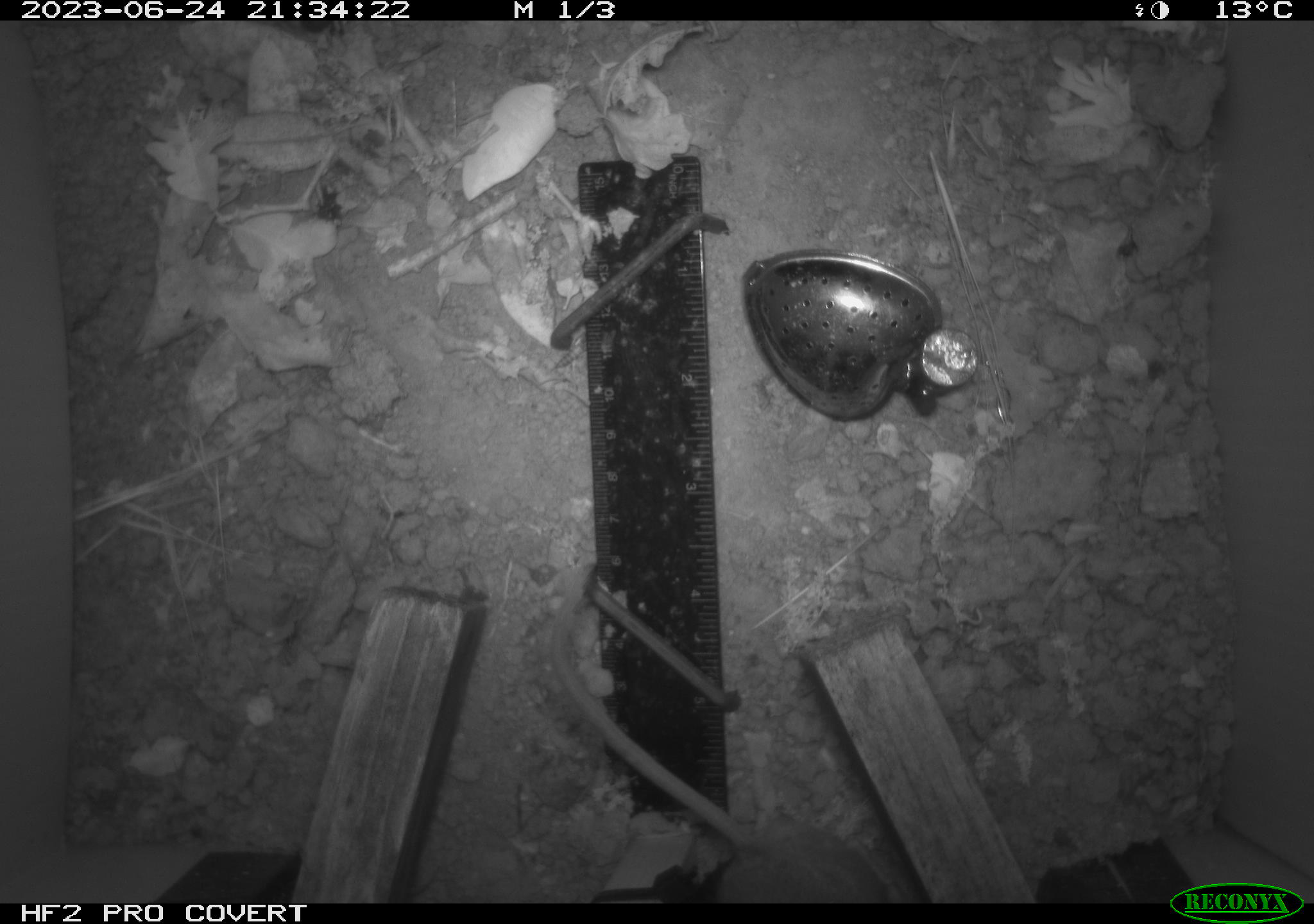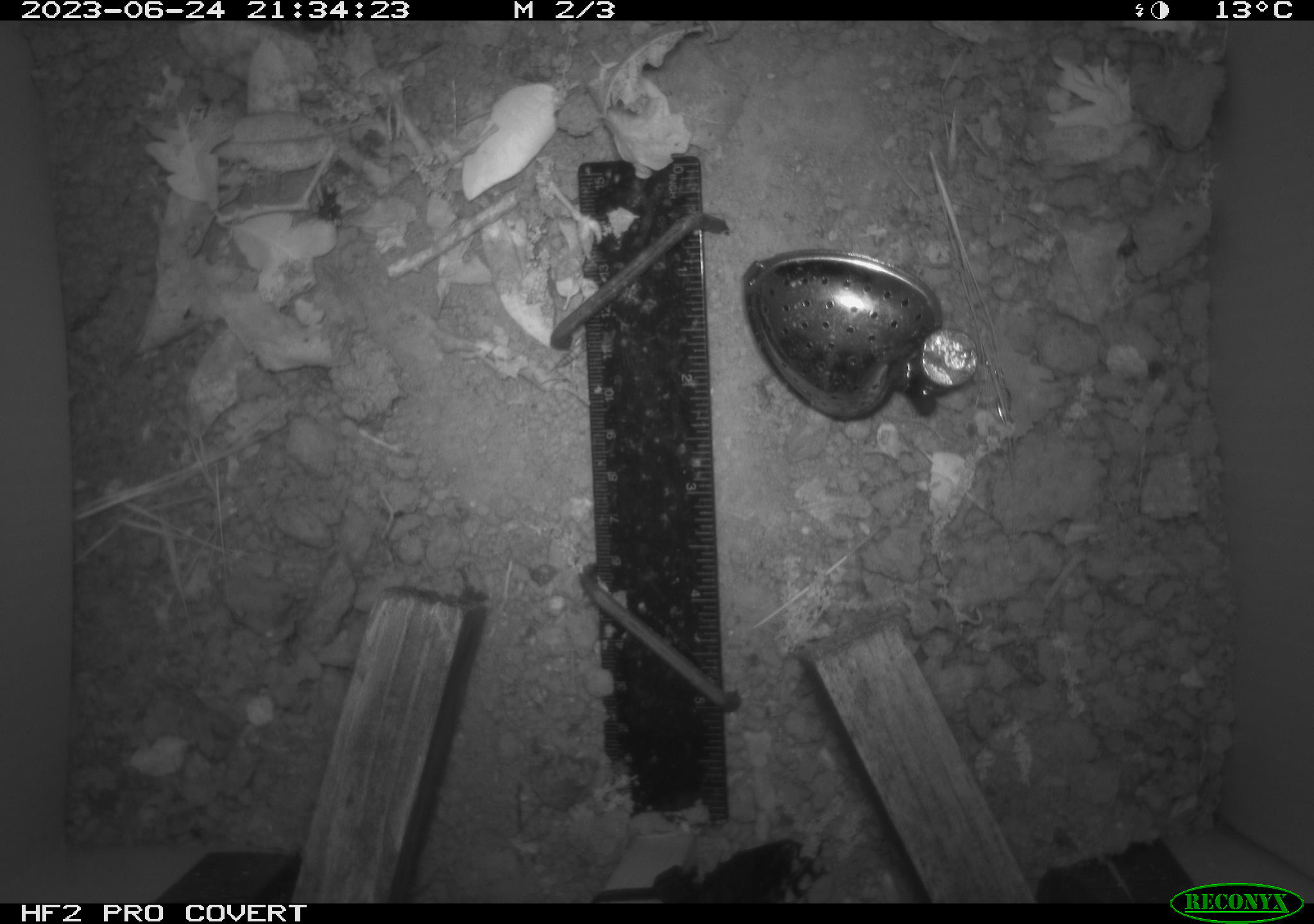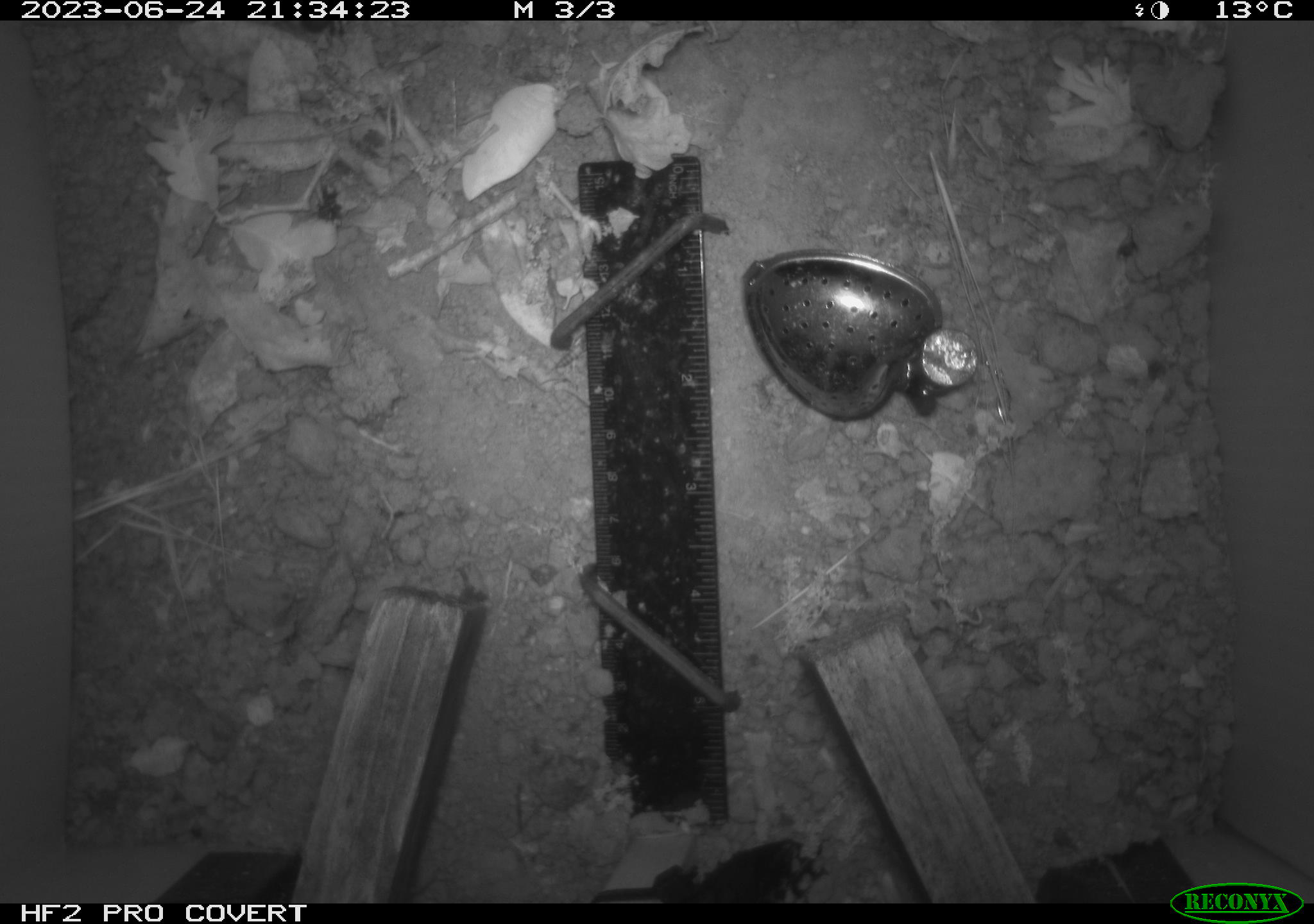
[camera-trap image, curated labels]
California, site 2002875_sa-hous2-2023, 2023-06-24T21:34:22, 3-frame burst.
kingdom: Animalia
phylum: Chordata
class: Mammalia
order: Rodentia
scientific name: Rodentia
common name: mouse species